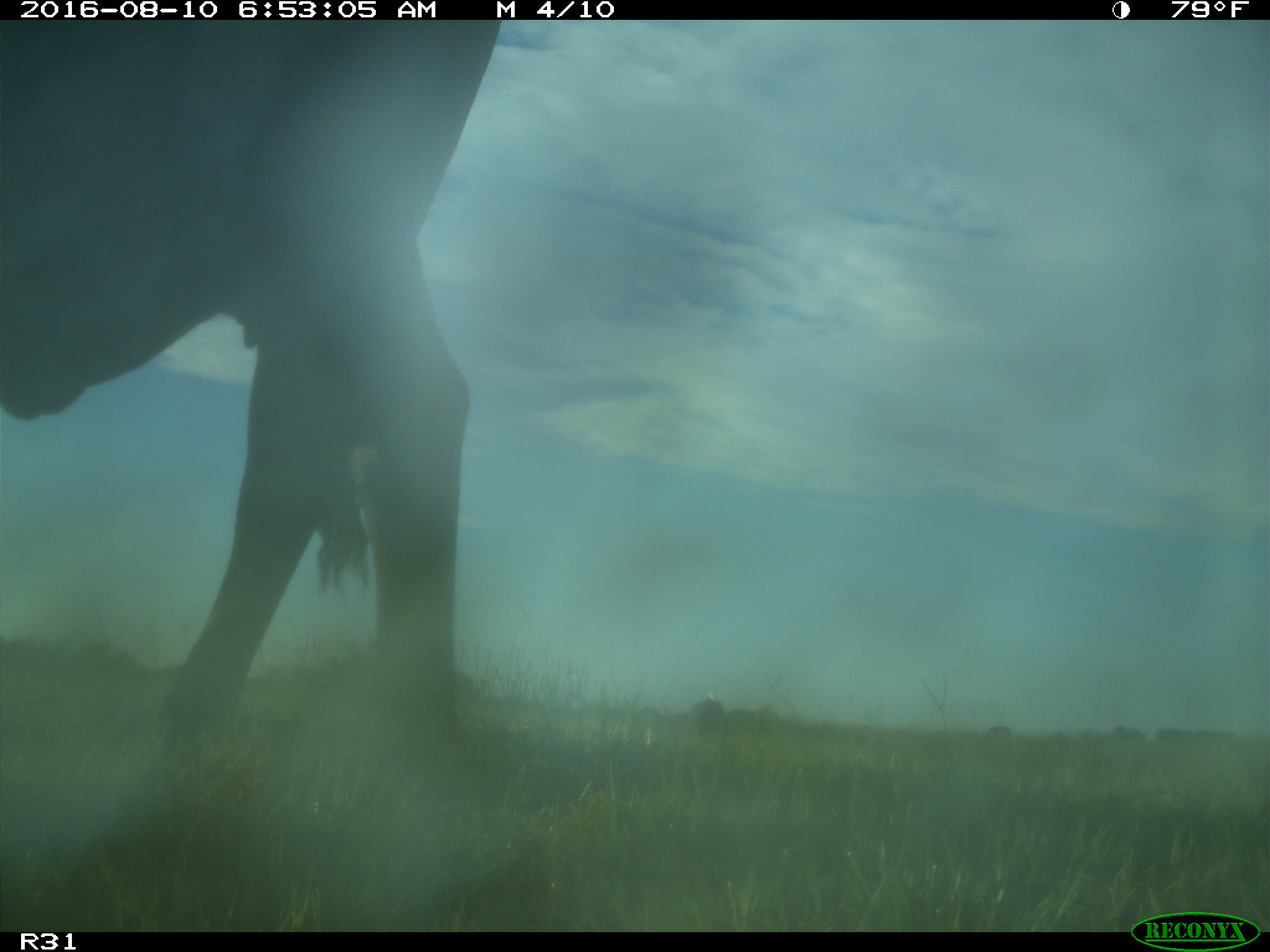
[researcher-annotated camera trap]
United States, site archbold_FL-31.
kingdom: Animalia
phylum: Chordata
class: Mammalia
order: Artiodactyla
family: Bovidae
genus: Bos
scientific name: Bos taurus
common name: domestic cow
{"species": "Bos taurus (domestic cow)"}